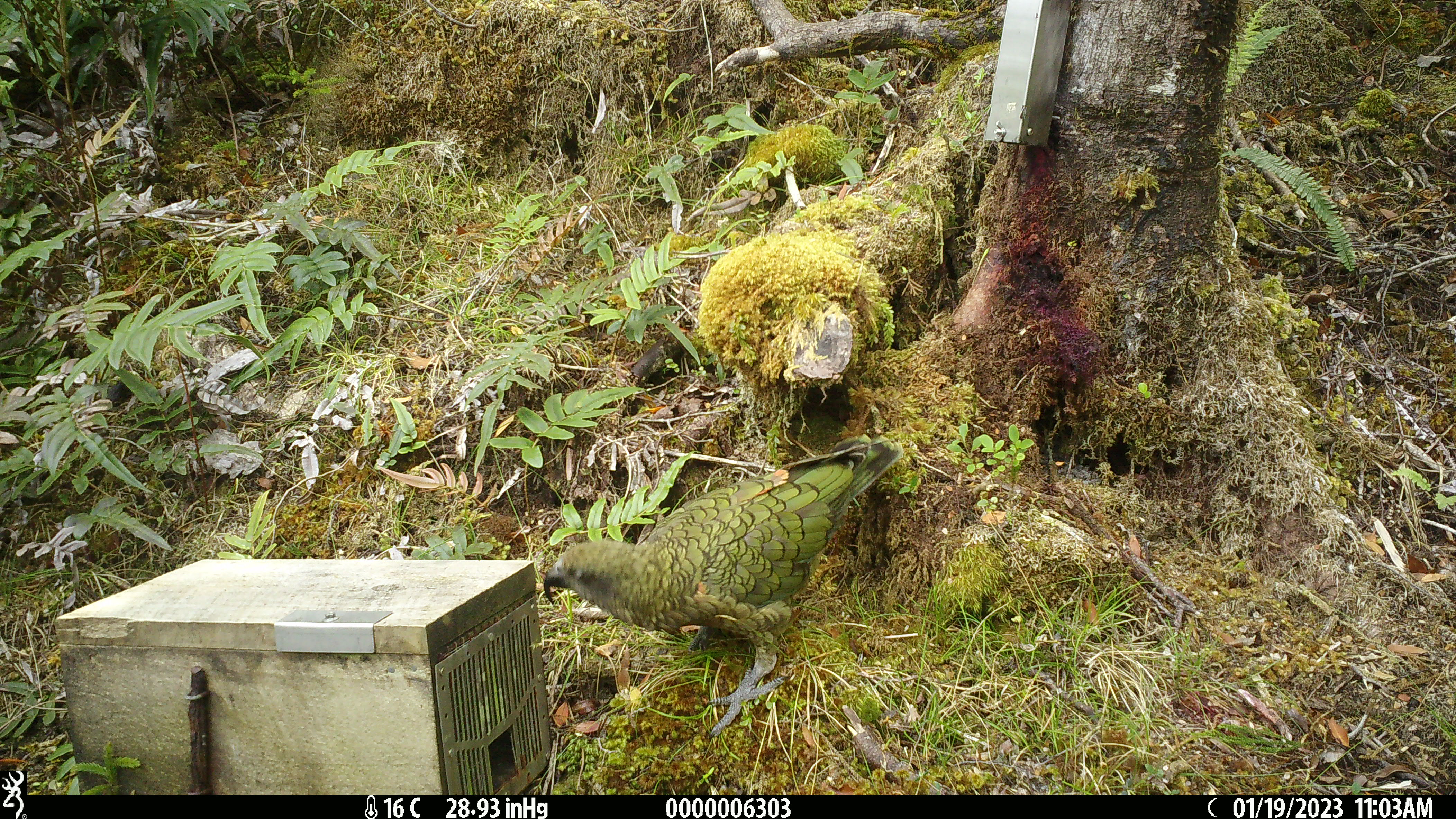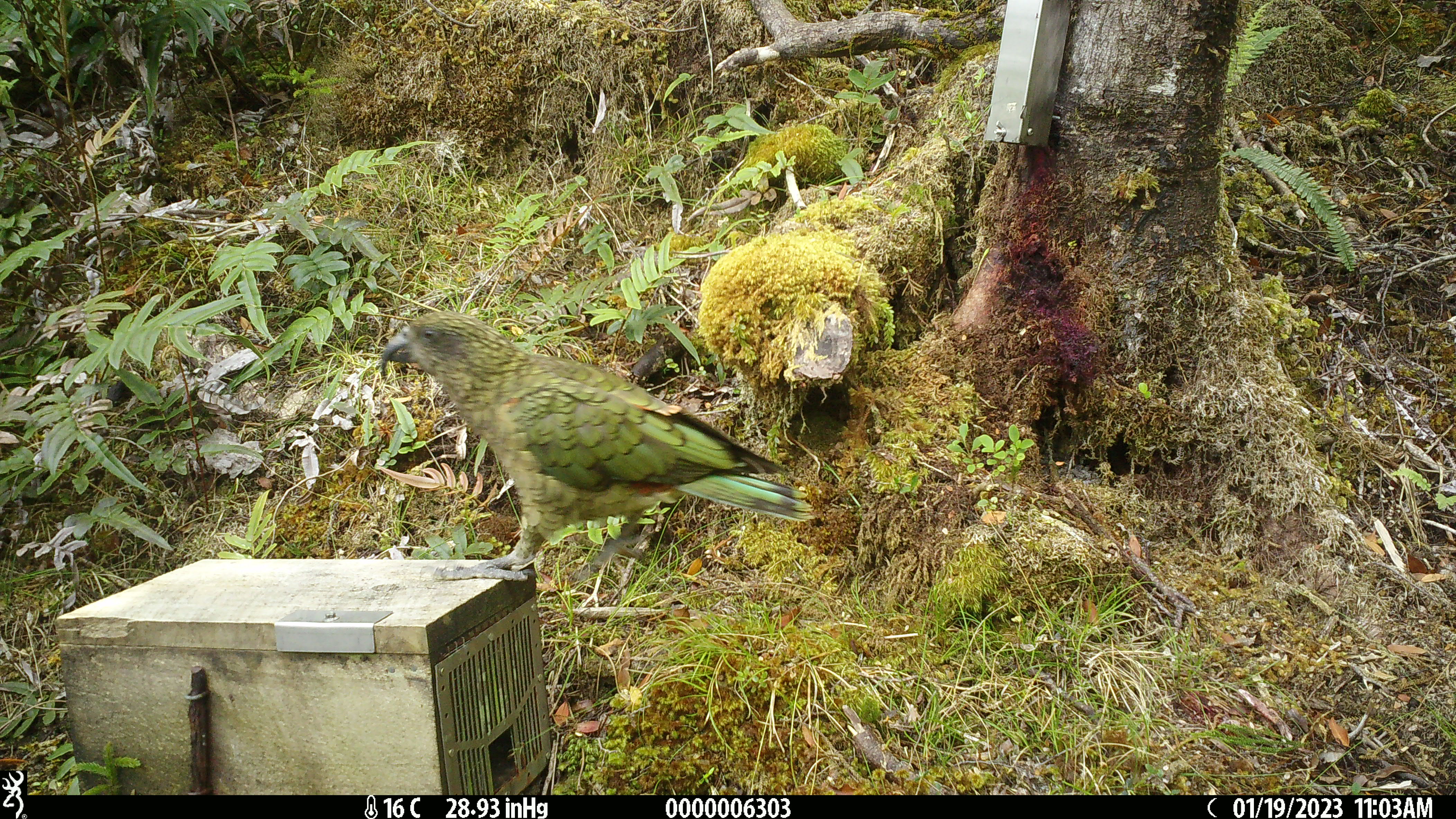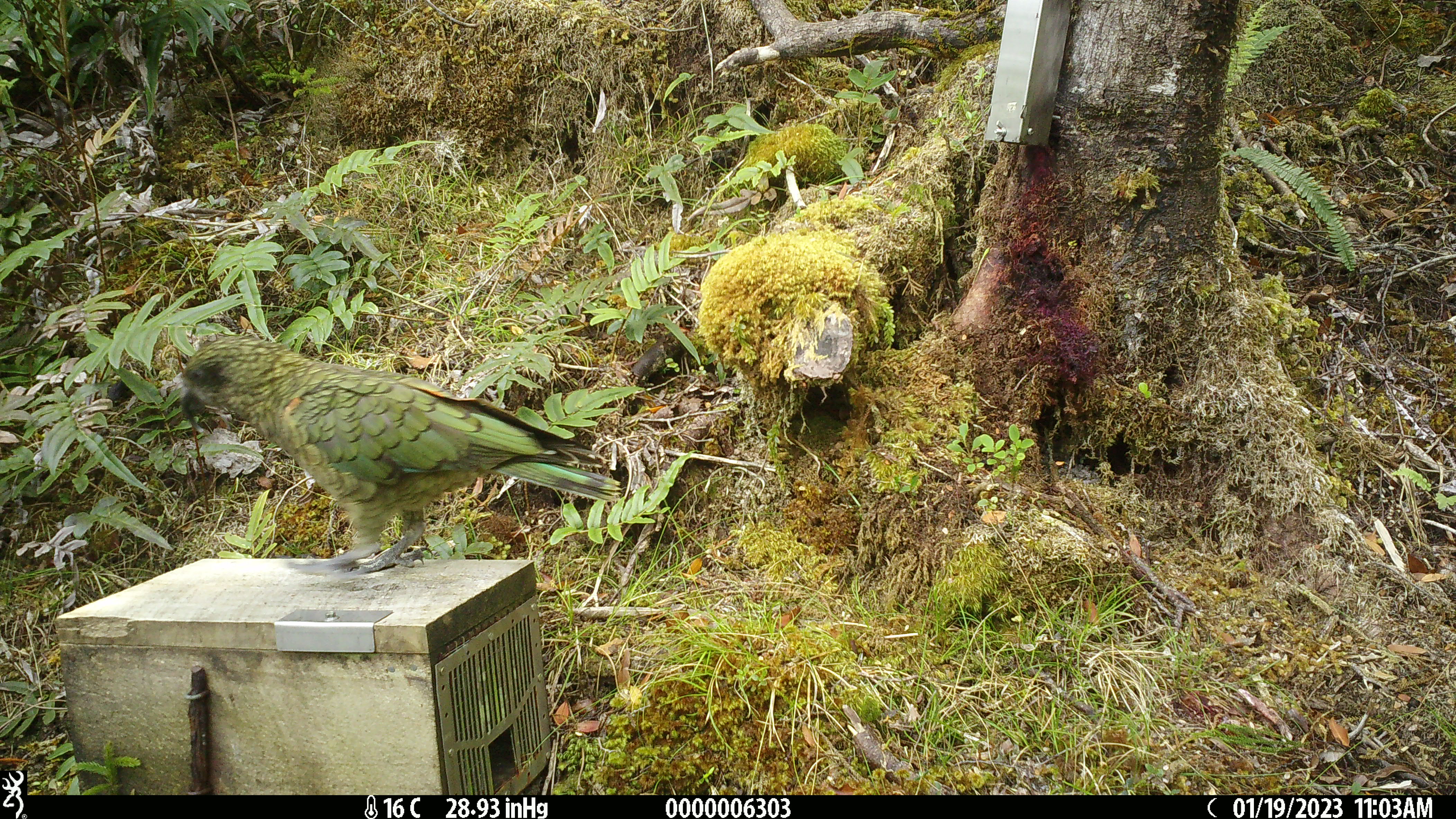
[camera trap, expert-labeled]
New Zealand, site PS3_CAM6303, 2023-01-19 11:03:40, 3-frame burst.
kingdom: Animalia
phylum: Chordata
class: Aves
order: Psittaciformes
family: Strigopidae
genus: Nestor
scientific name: Nestor notabilis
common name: kea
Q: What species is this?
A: Kea (Nestor notabilis).